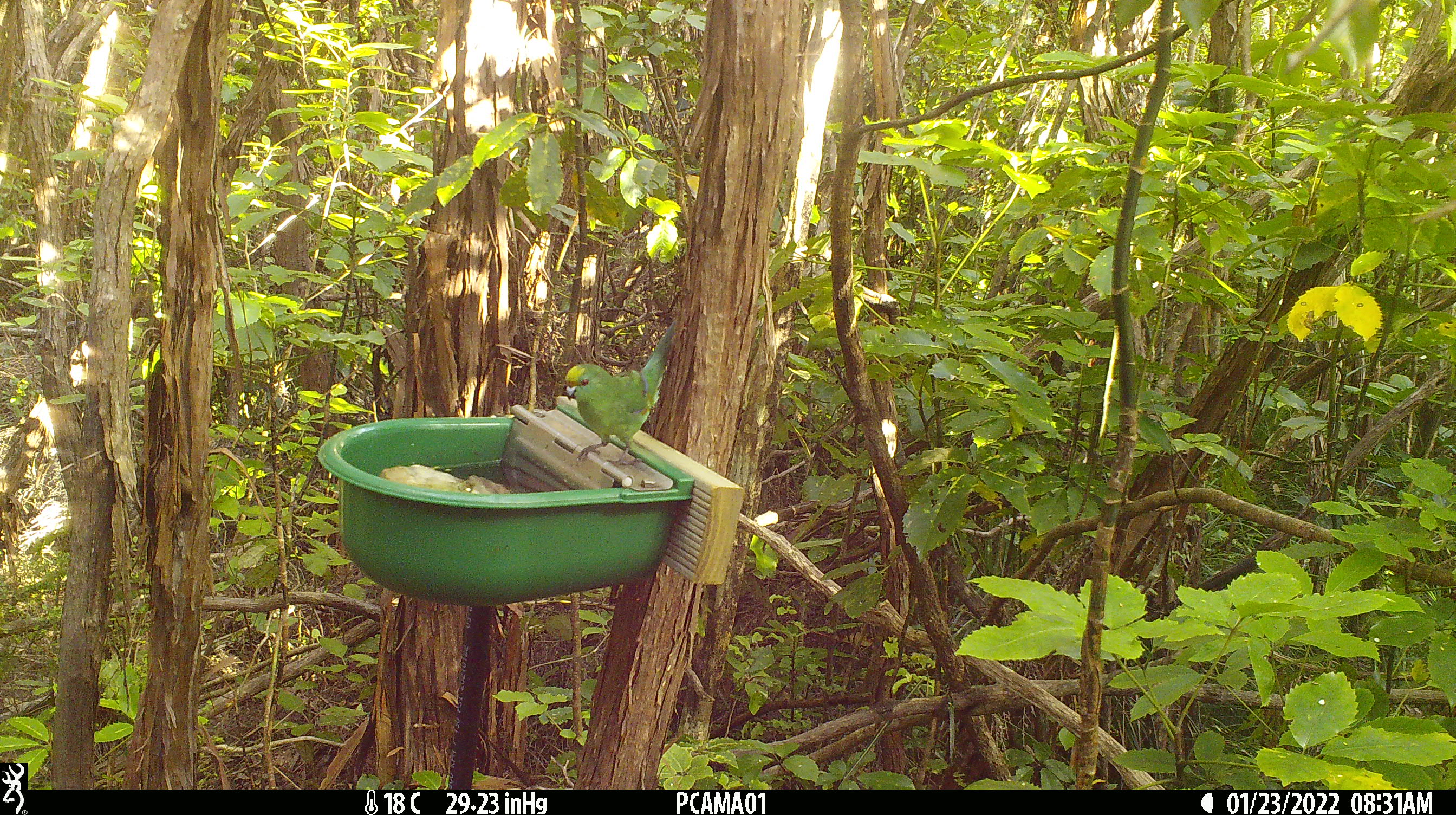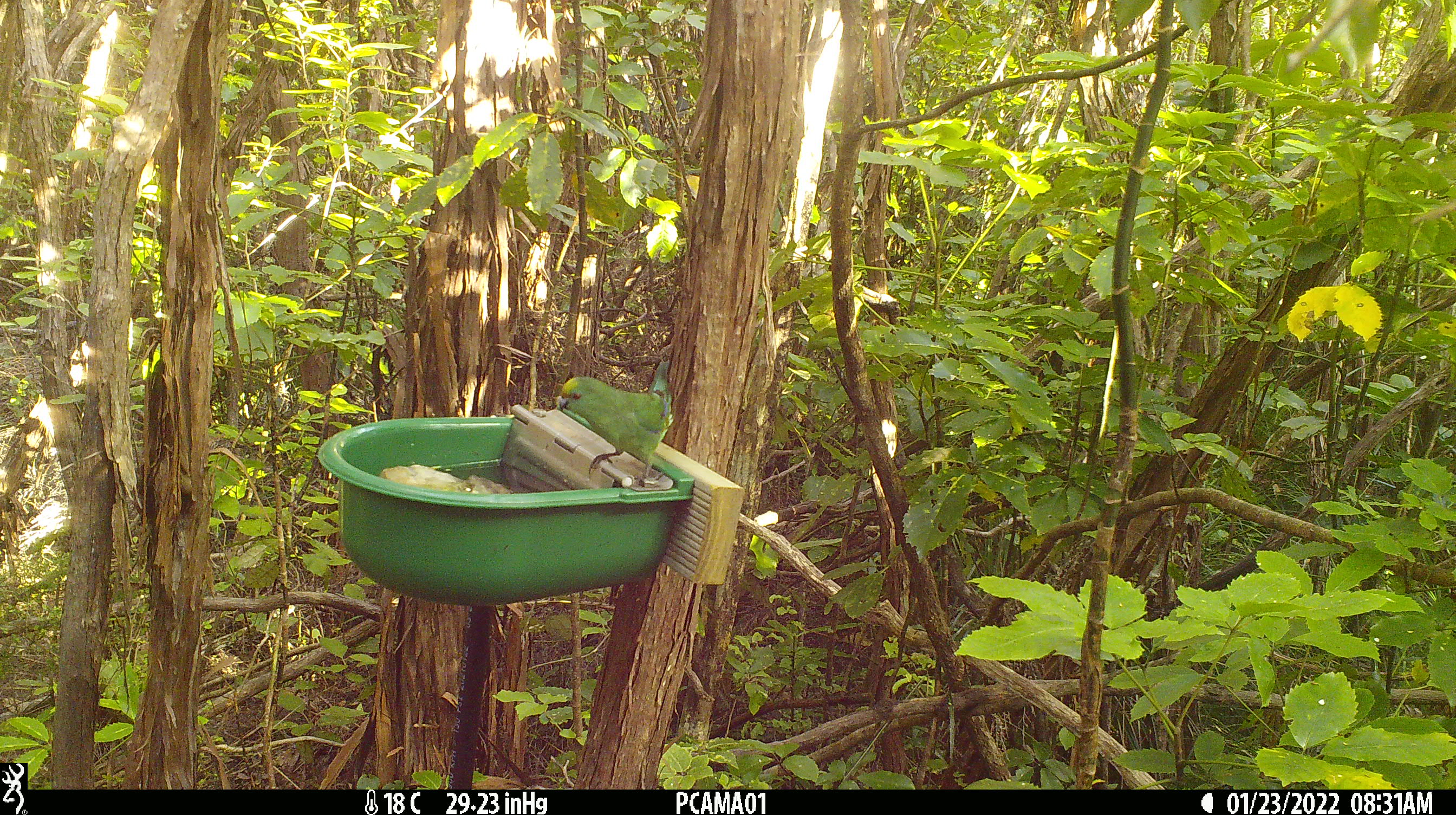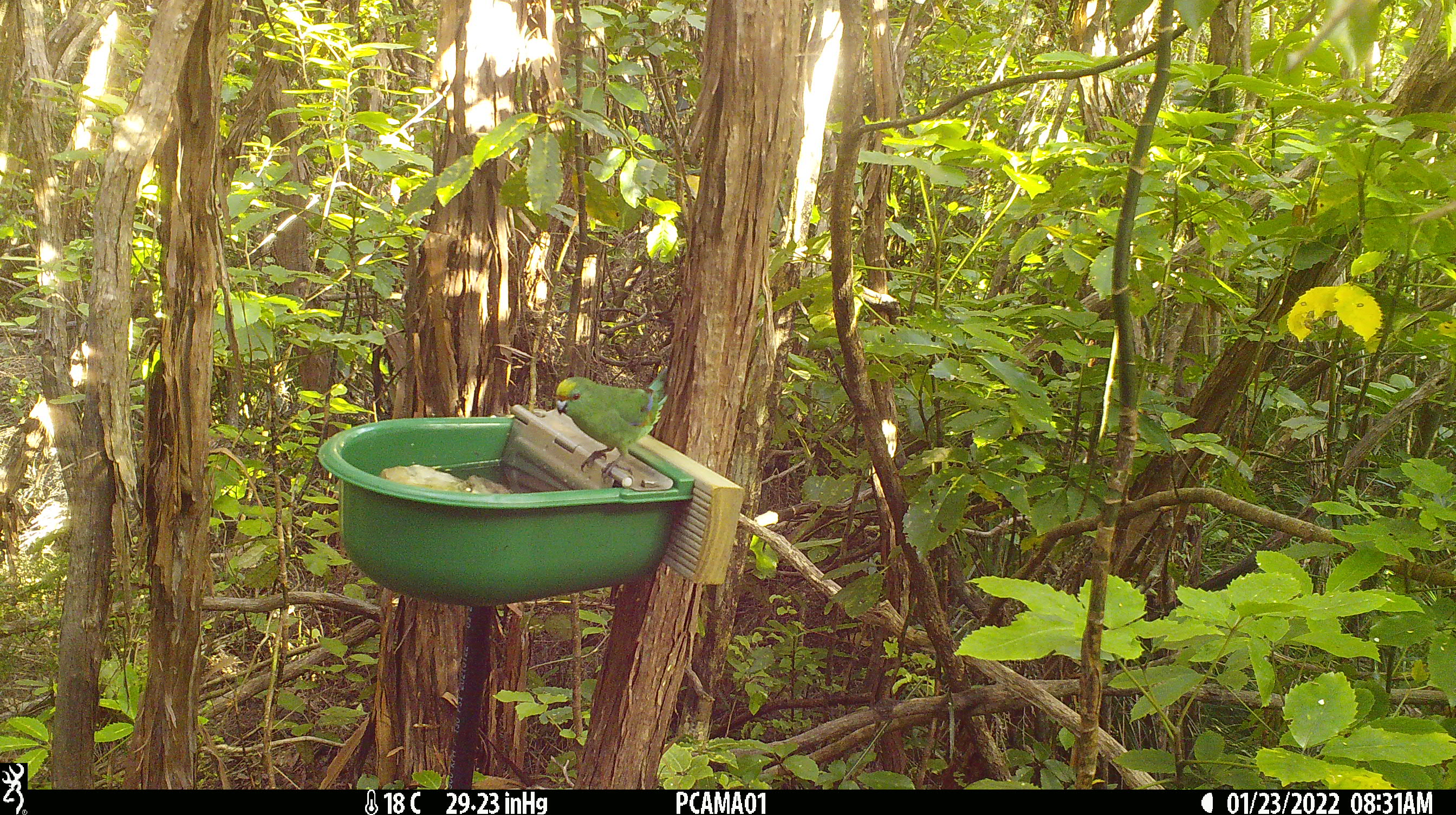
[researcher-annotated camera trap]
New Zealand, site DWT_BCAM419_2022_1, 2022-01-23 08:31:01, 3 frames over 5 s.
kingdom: Animalia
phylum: Chordata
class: Aves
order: Psittaciformes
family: Psittaculidae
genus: Cyanoramphus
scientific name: Cyanoramphus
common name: parakeet